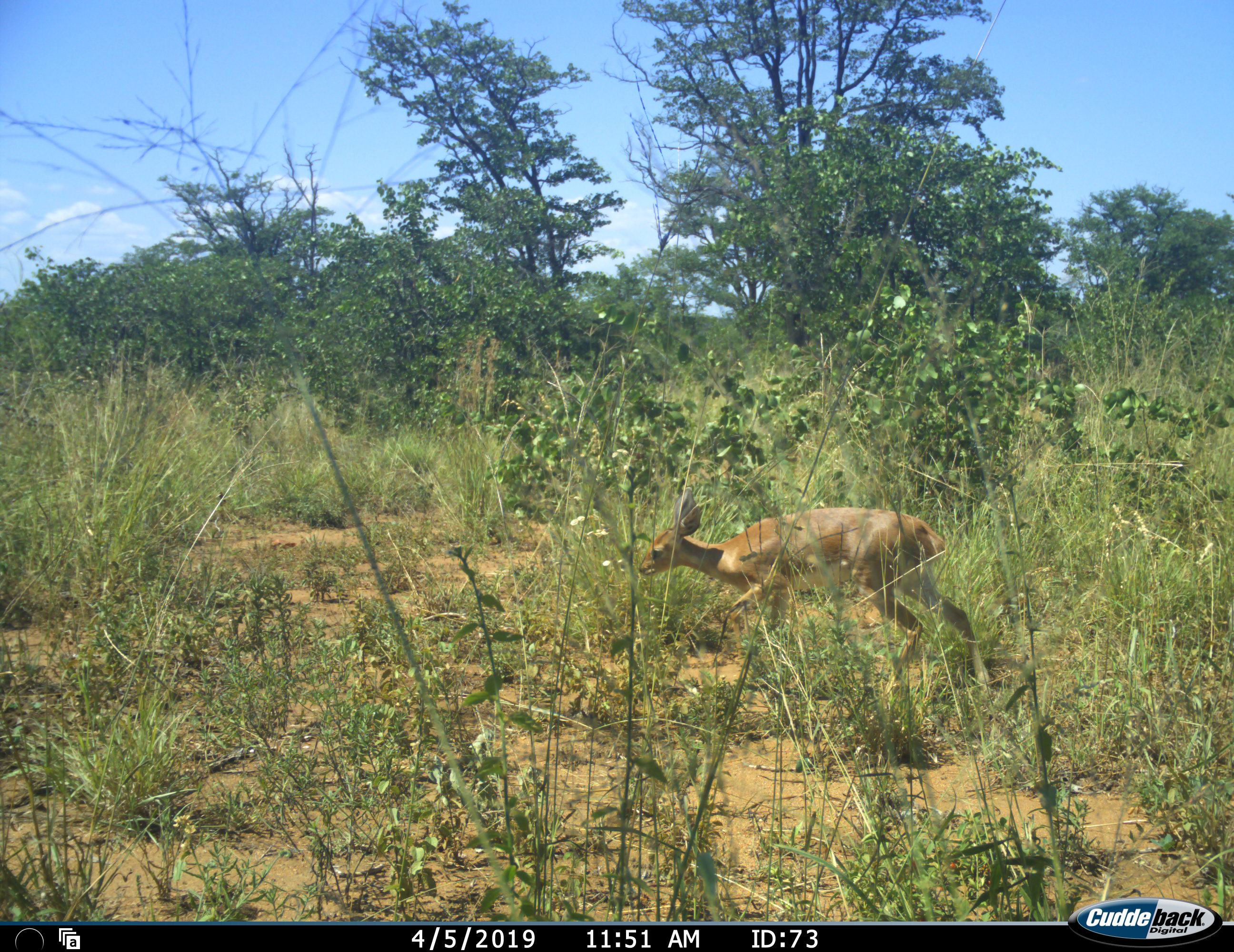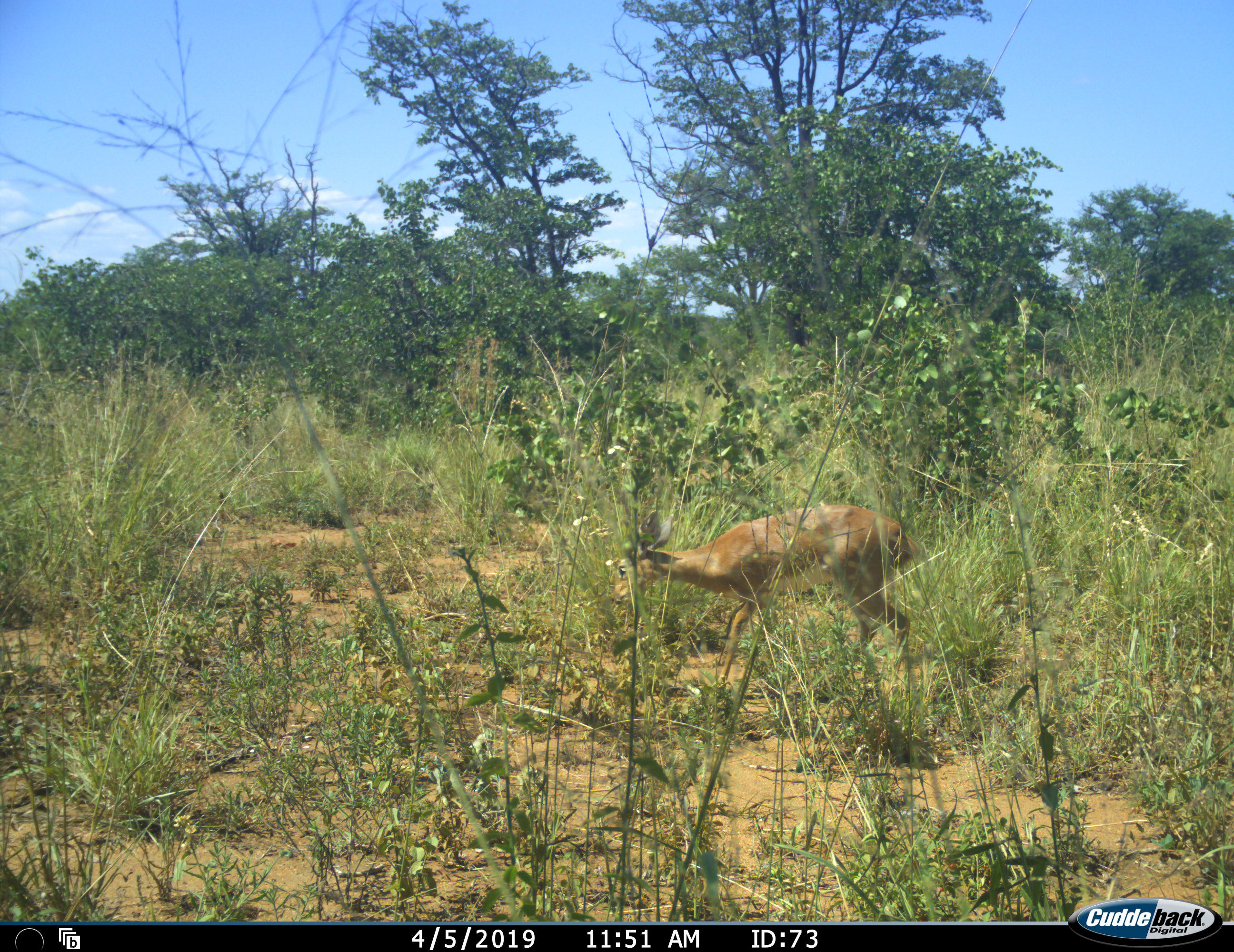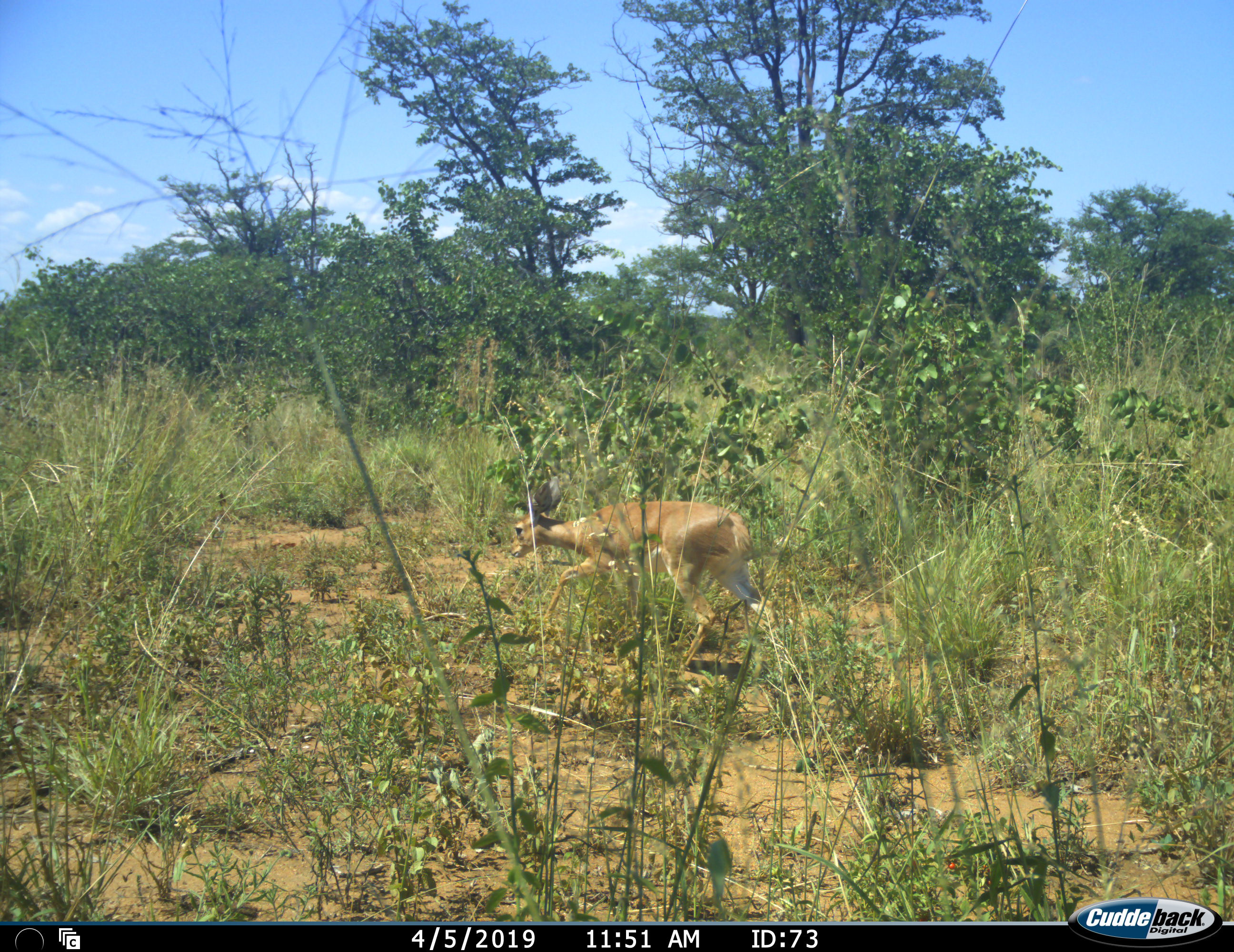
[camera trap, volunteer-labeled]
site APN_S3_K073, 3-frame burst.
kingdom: Animalia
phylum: Chordata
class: Mammalia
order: Artiodactyla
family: Bovidae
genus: Raphicerus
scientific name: Raphicerus campestris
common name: steenbok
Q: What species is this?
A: Steenbok (Raphicerus campestris).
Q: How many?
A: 1.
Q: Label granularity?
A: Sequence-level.